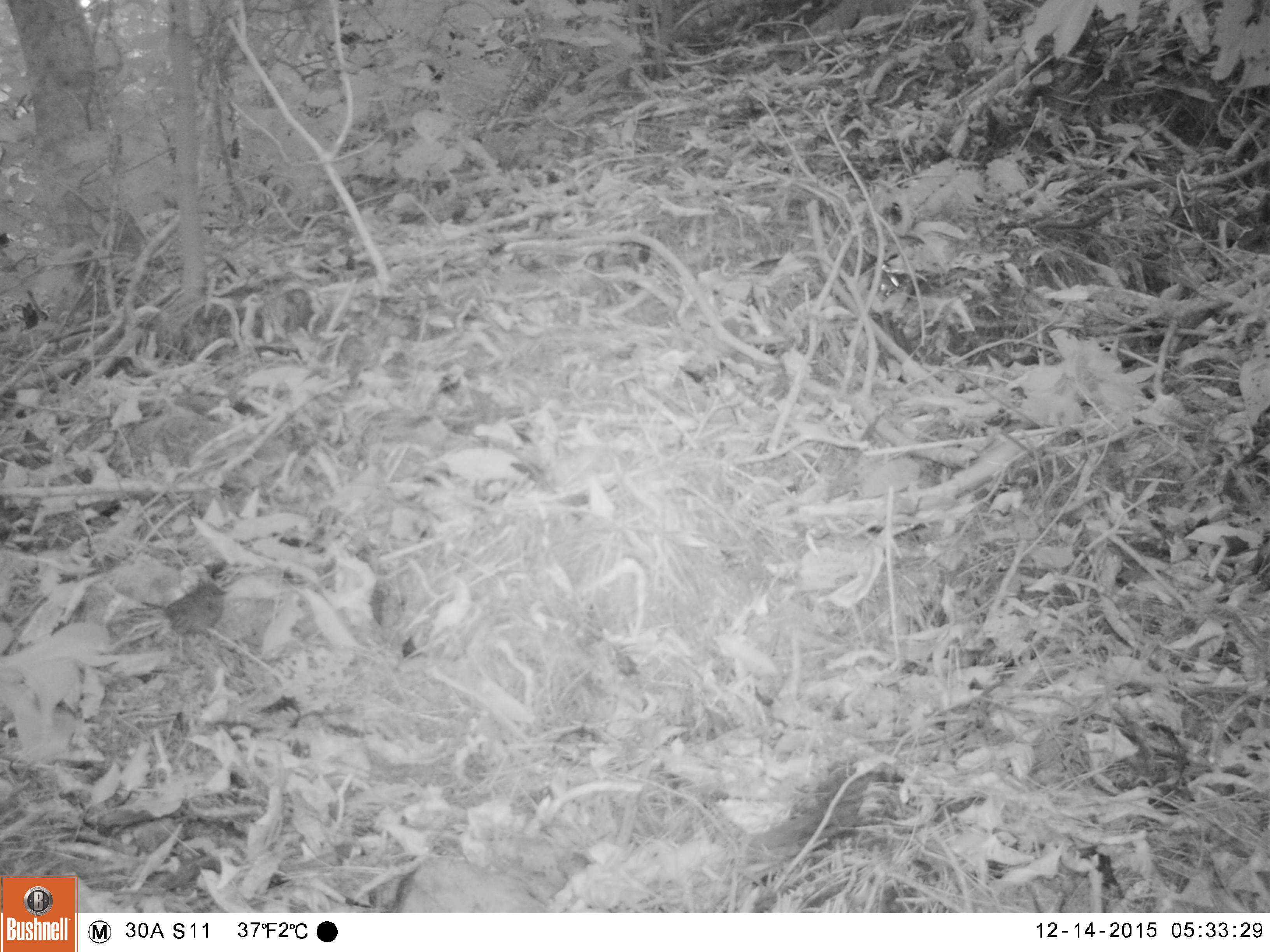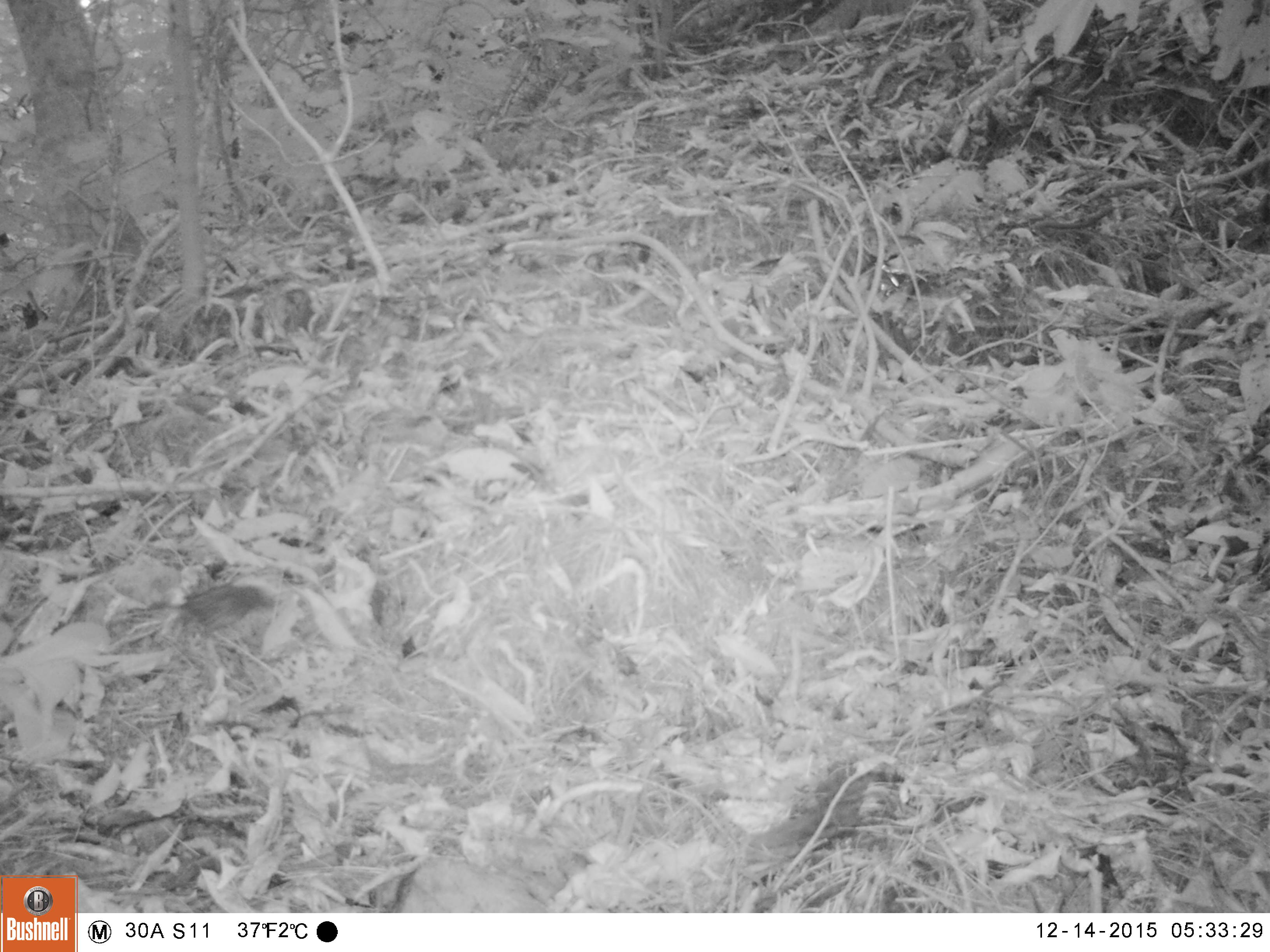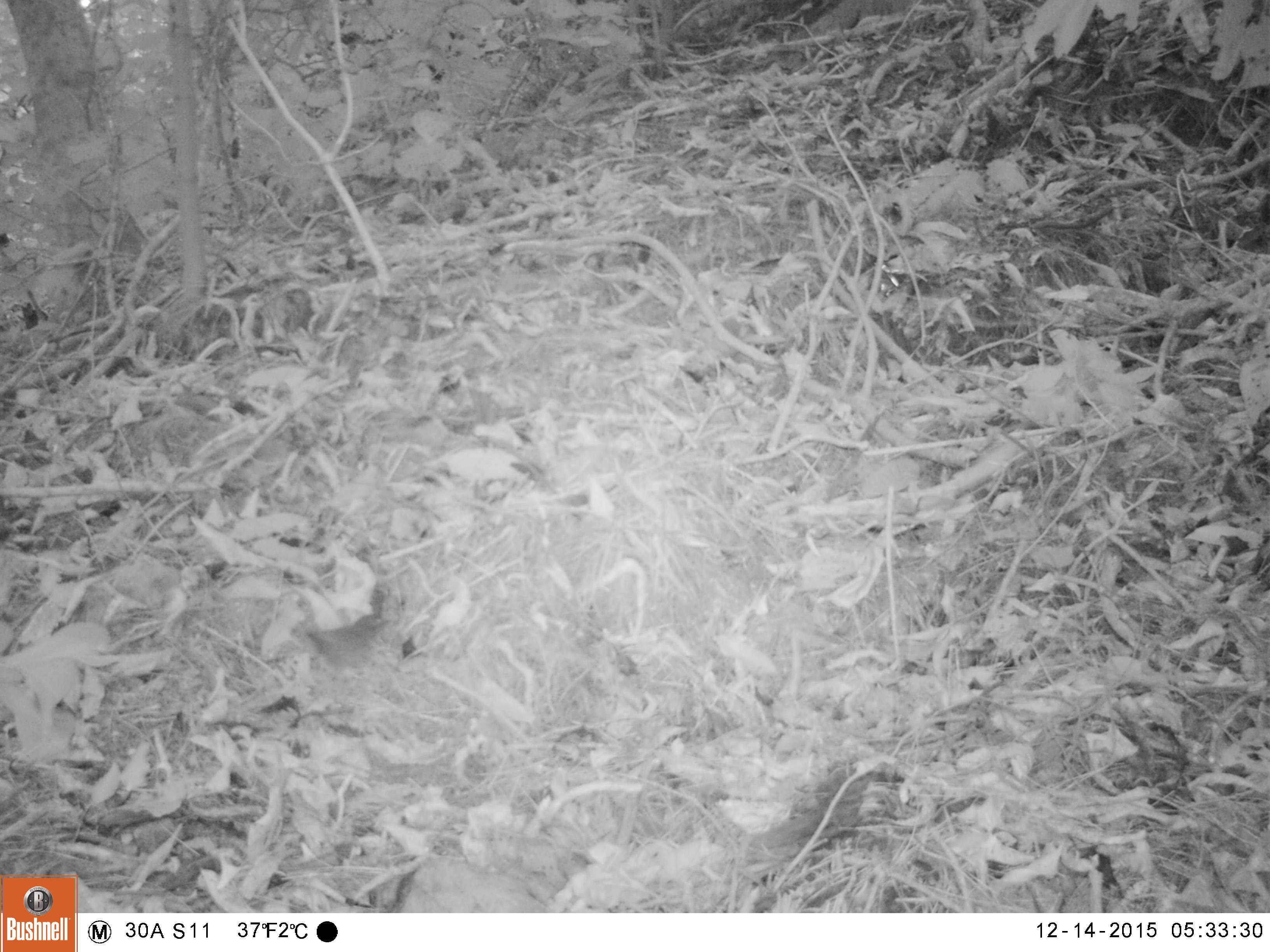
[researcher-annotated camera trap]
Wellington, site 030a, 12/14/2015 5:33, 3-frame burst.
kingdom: Animalia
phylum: Chordata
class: Aves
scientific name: Aves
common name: bird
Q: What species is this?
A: Bird (Aves).